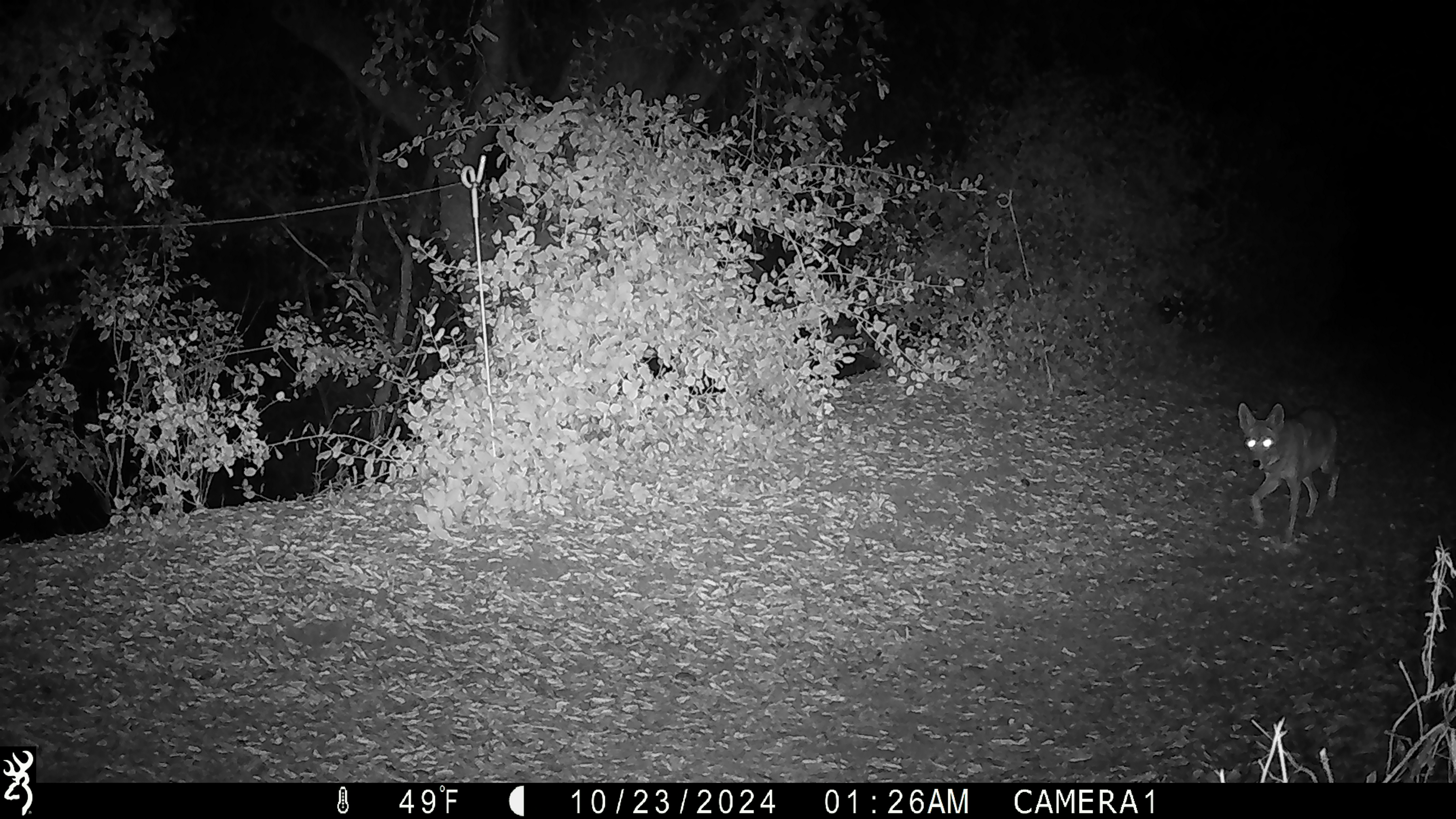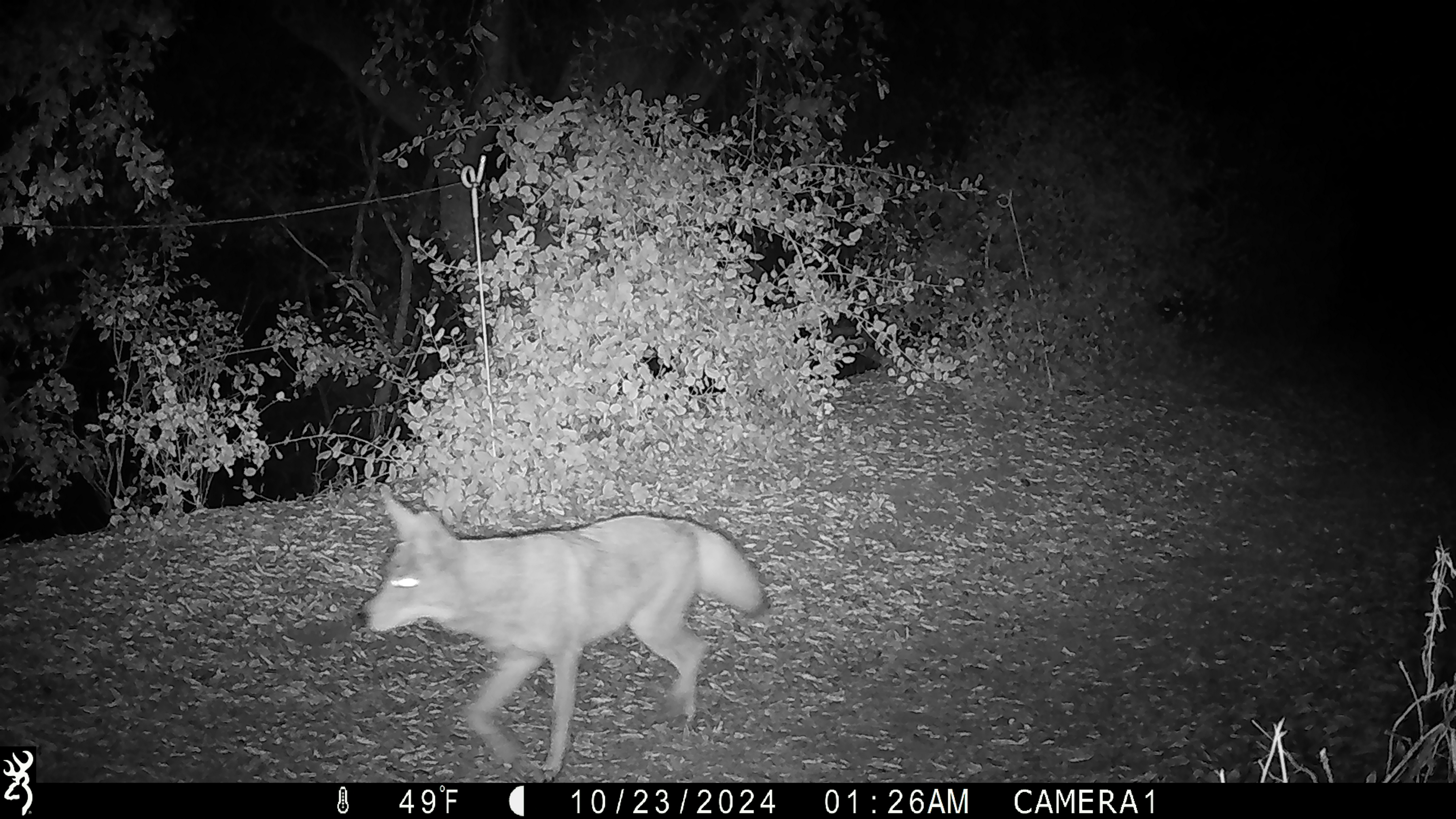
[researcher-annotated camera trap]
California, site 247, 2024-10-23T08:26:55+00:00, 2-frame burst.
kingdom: Animalia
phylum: Chordata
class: Mammalia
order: Carnivora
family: Canidae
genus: Canis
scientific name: Canis latrans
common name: coyote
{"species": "coyote (Canis latrans)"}